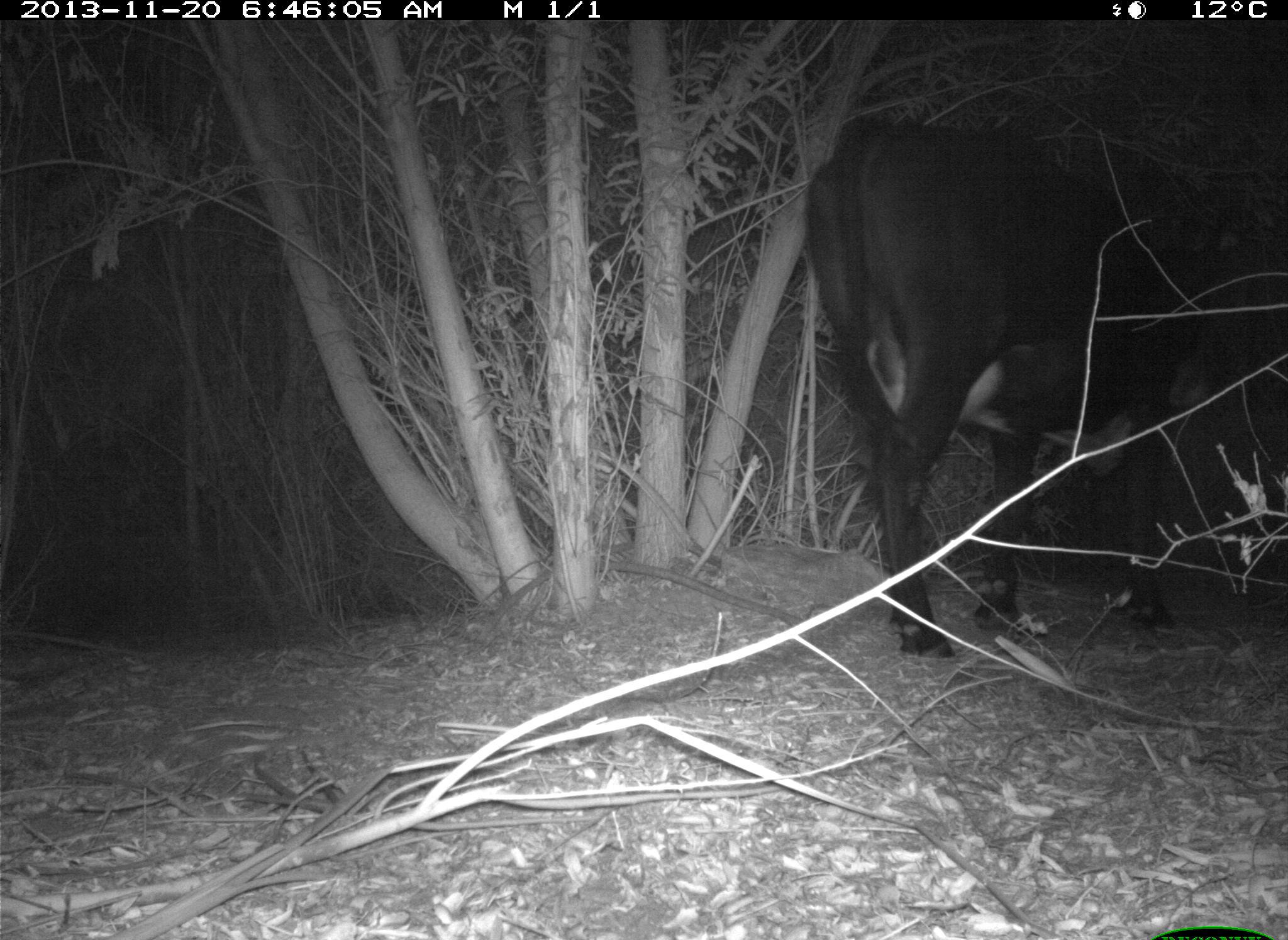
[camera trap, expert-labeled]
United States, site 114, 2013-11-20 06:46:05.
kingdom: Animalia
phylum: Chordata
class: Mammalia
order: Artiodactyla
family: Bovidae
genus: Bos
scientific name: Bos taurus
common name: cow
Cow (Bos taurus).